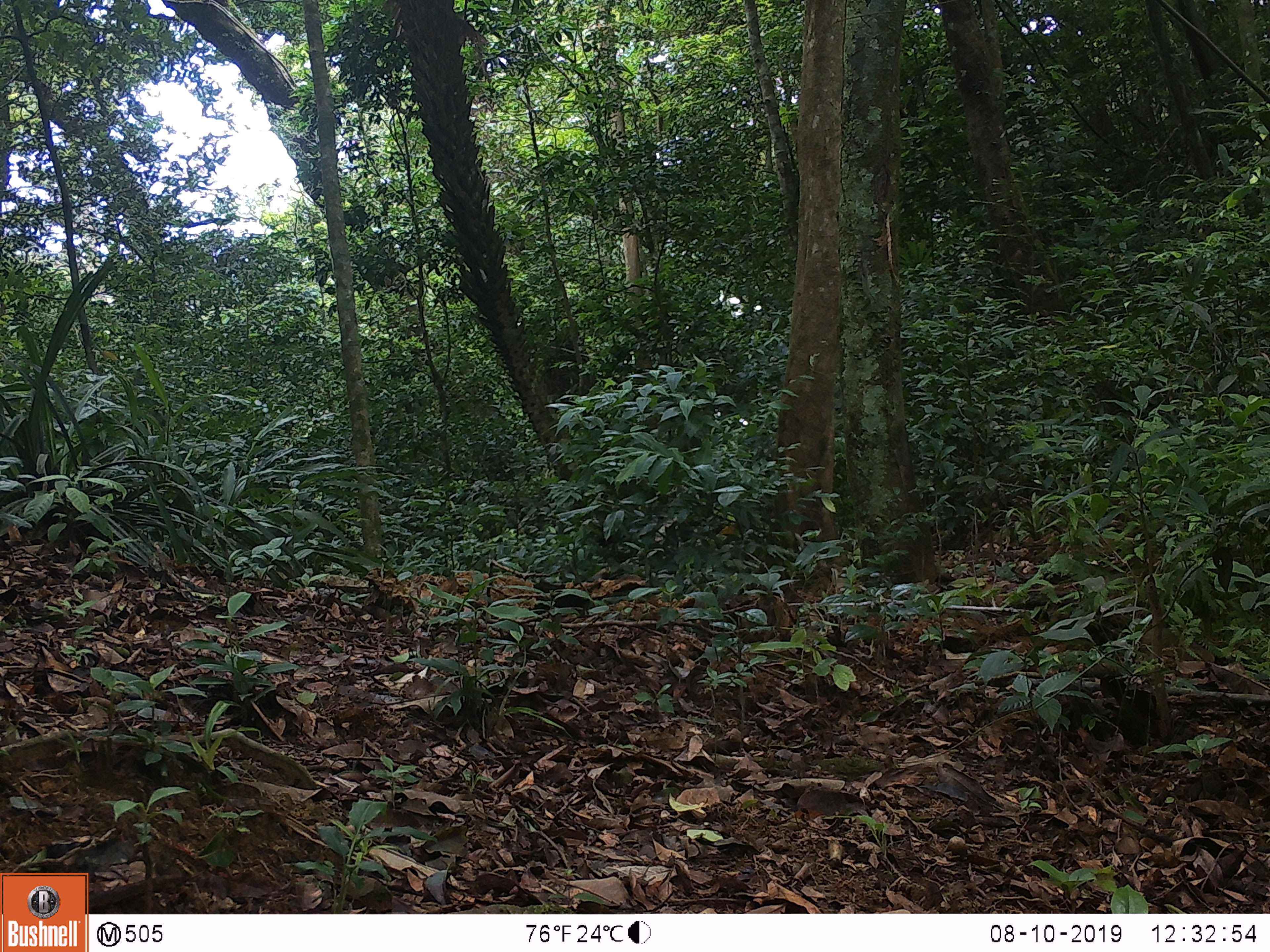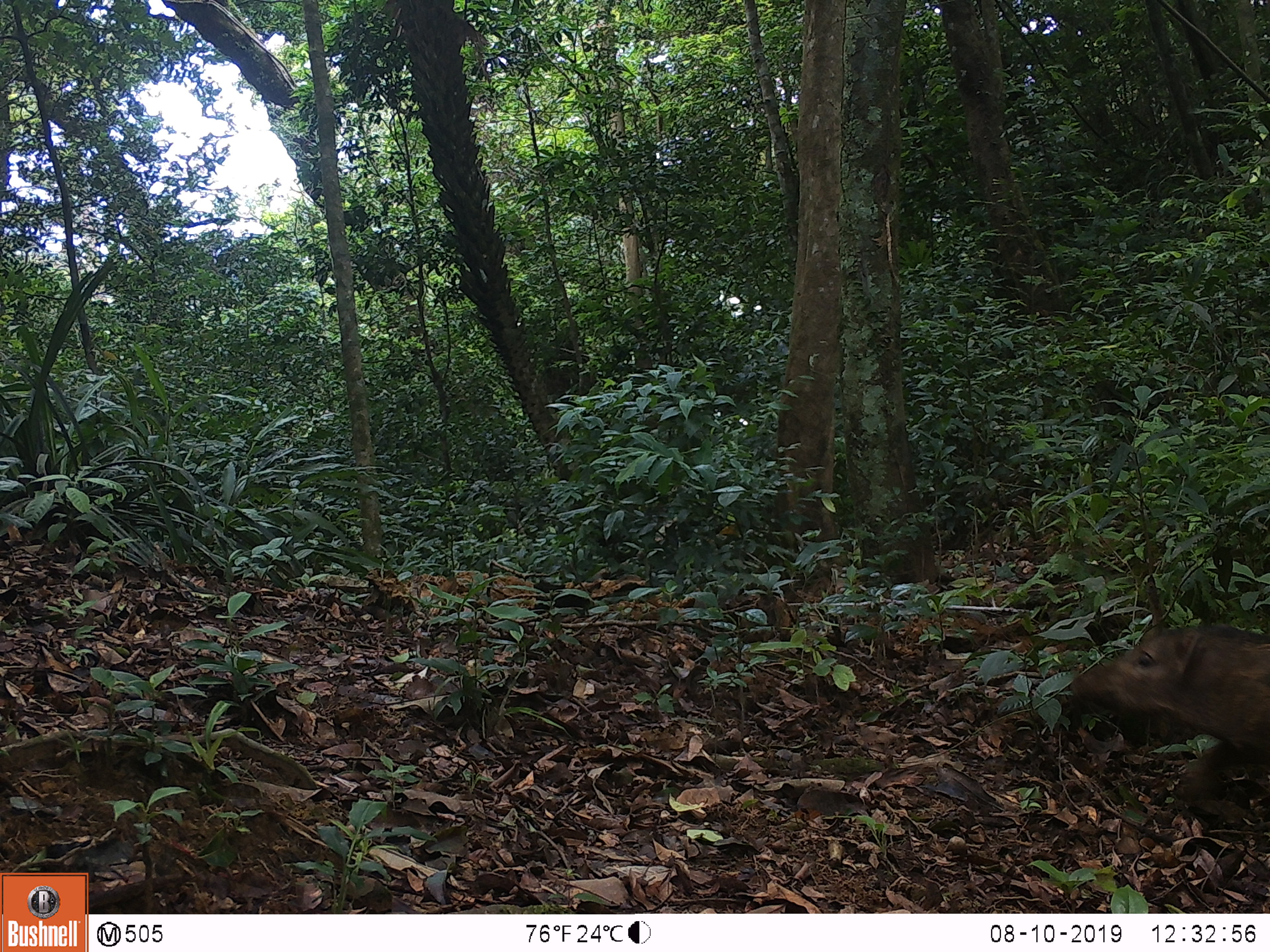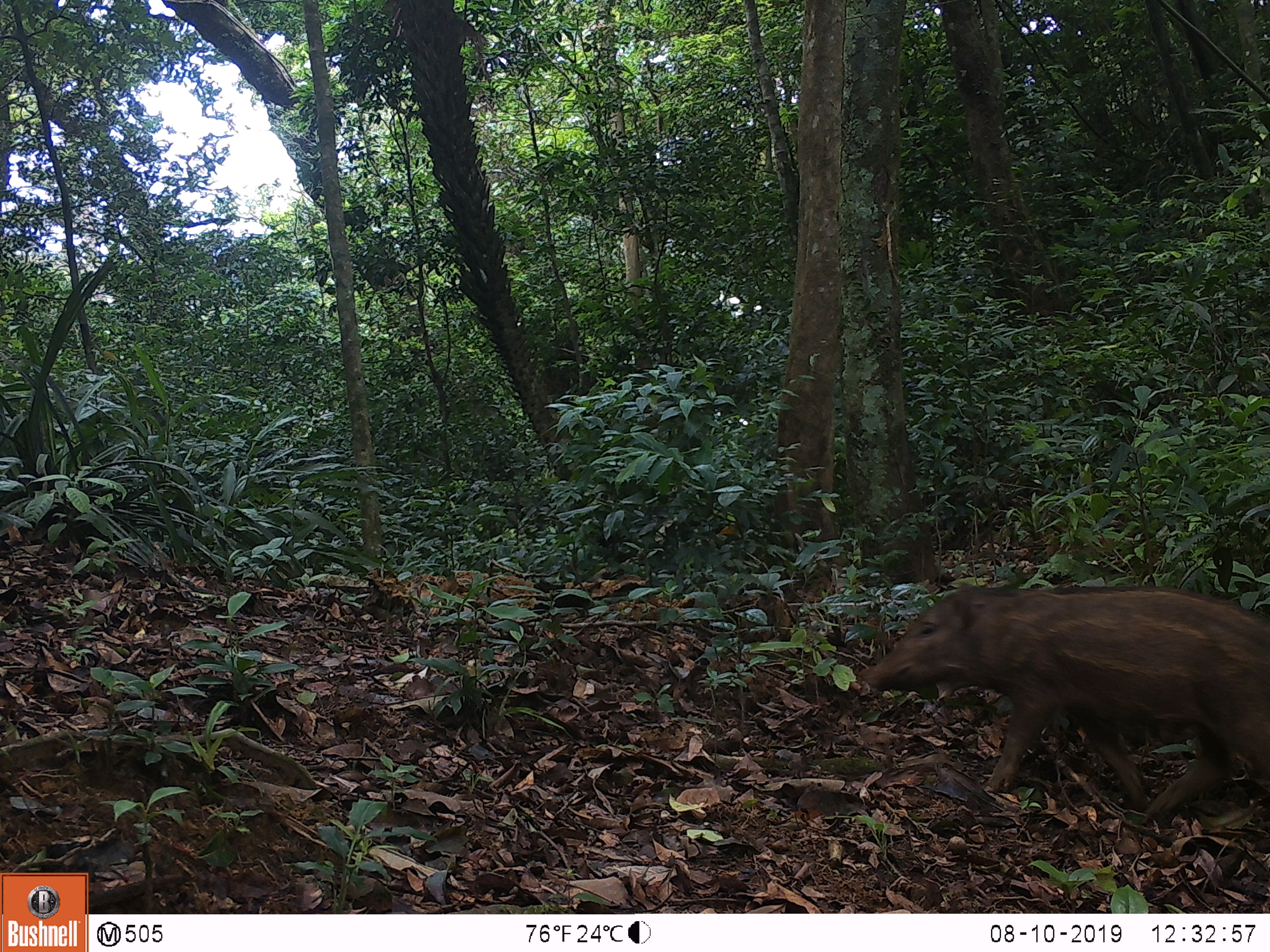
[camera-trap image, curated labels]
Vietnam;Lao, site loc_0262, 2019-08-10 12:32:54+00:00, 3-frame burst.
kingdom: Animalia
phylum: Chordata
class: Mammalia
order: Artiodactyla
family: Suidae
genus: Sus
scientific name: Sus scrofa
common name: eurasian wild pig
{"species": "eurasian wild pig (Sus scrofa)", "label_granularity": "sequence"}